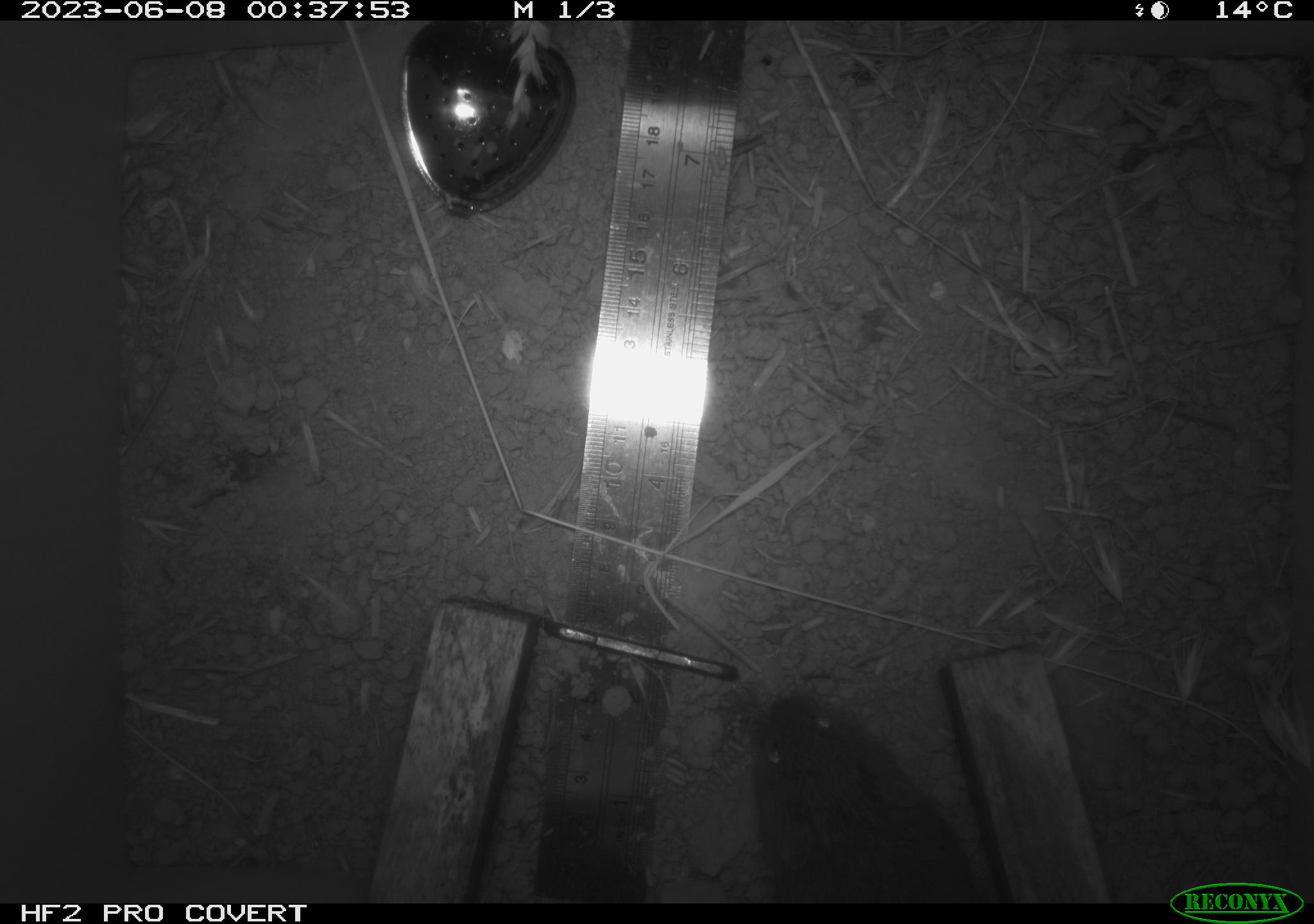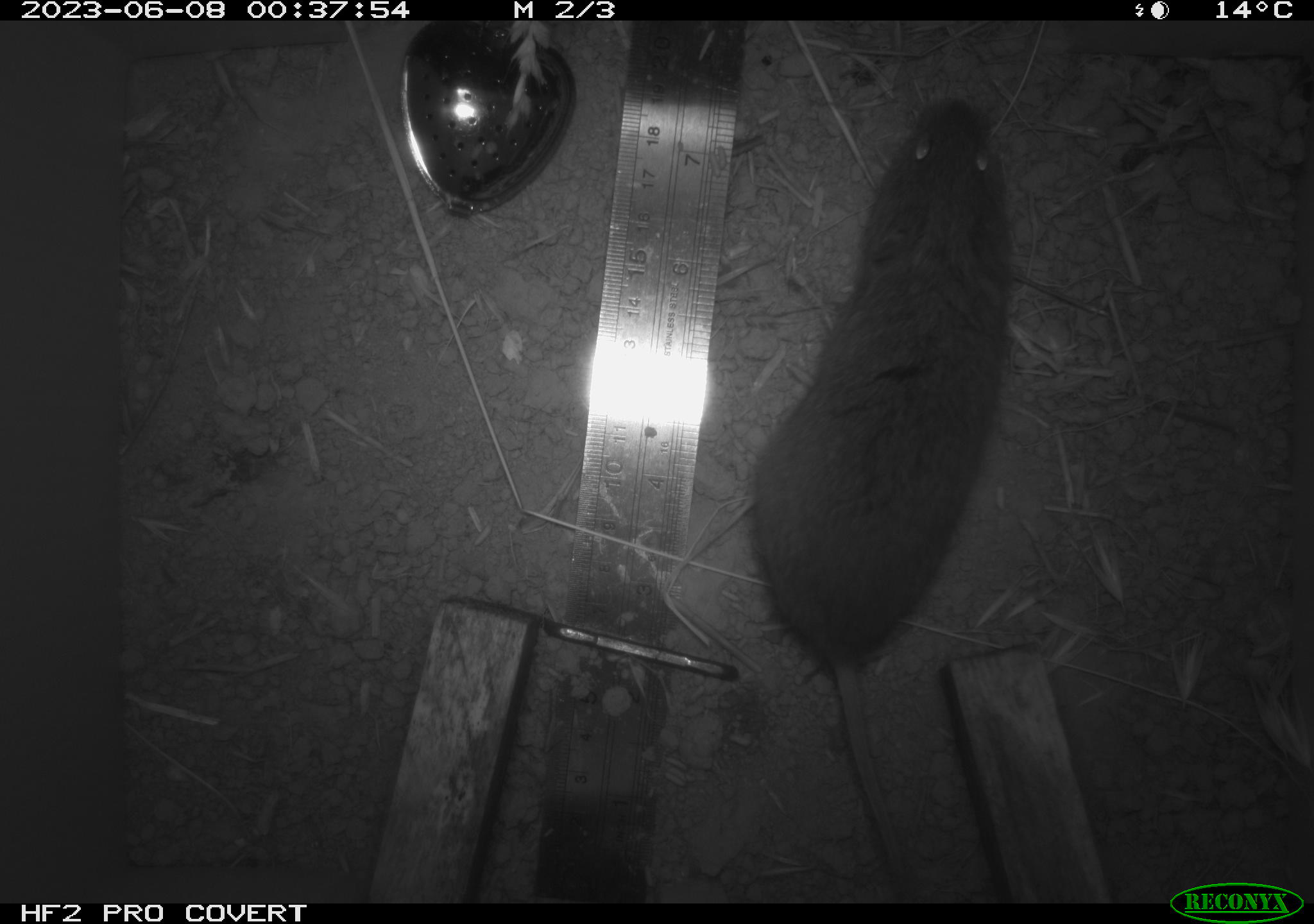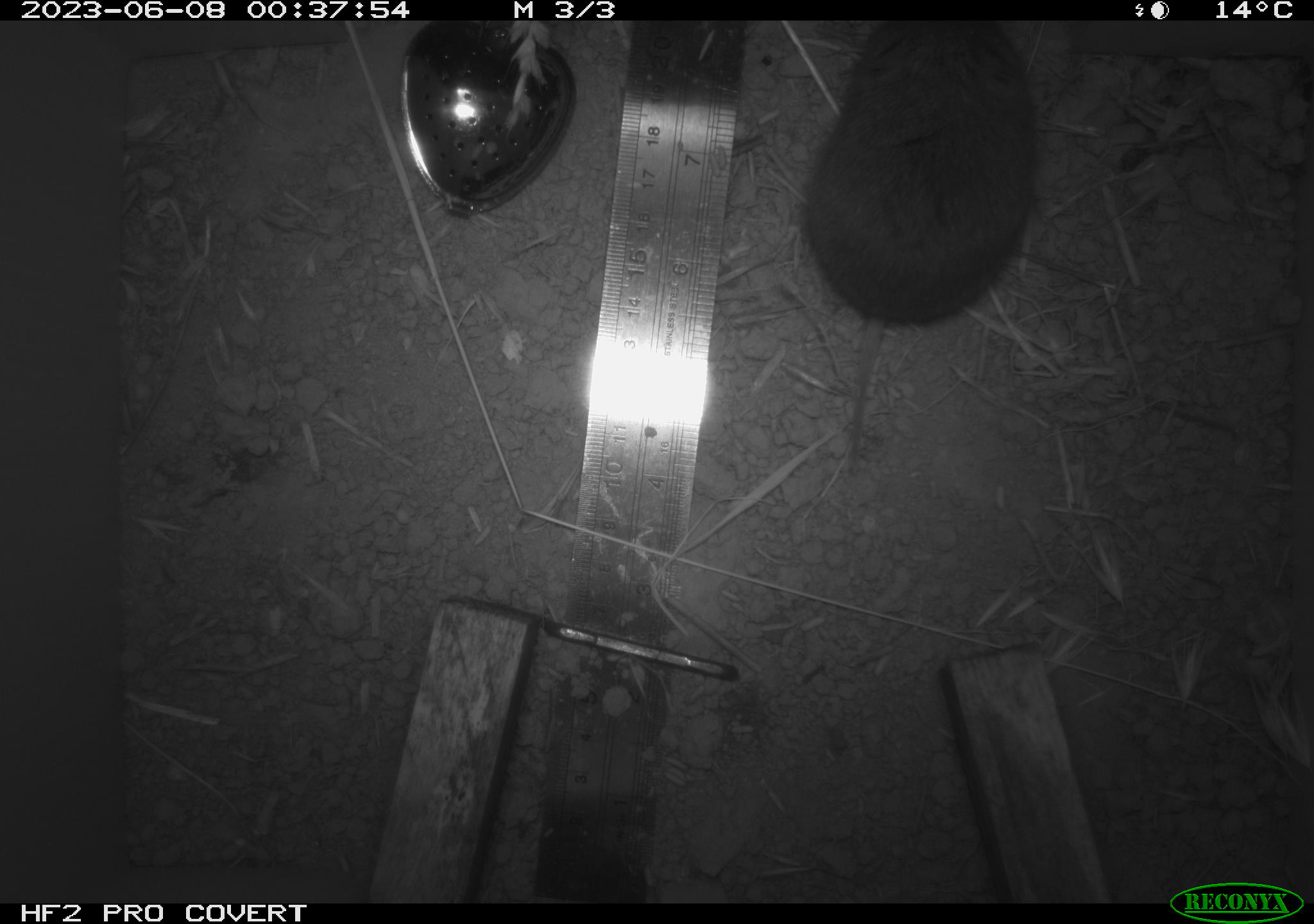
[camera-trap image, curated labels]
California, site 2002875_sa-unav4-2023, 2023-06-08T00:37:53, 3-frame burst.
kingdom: Animalia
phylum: Chordata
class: Mammalia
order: Rodentia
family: Cricetidae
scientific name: Arvicolinae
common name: voles, lemmings, and muskrats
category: arvicolinae subfamily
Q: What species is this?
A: Arvicolinae subfamily (voles, lemmings, and muskrats) (Arvicolinae).